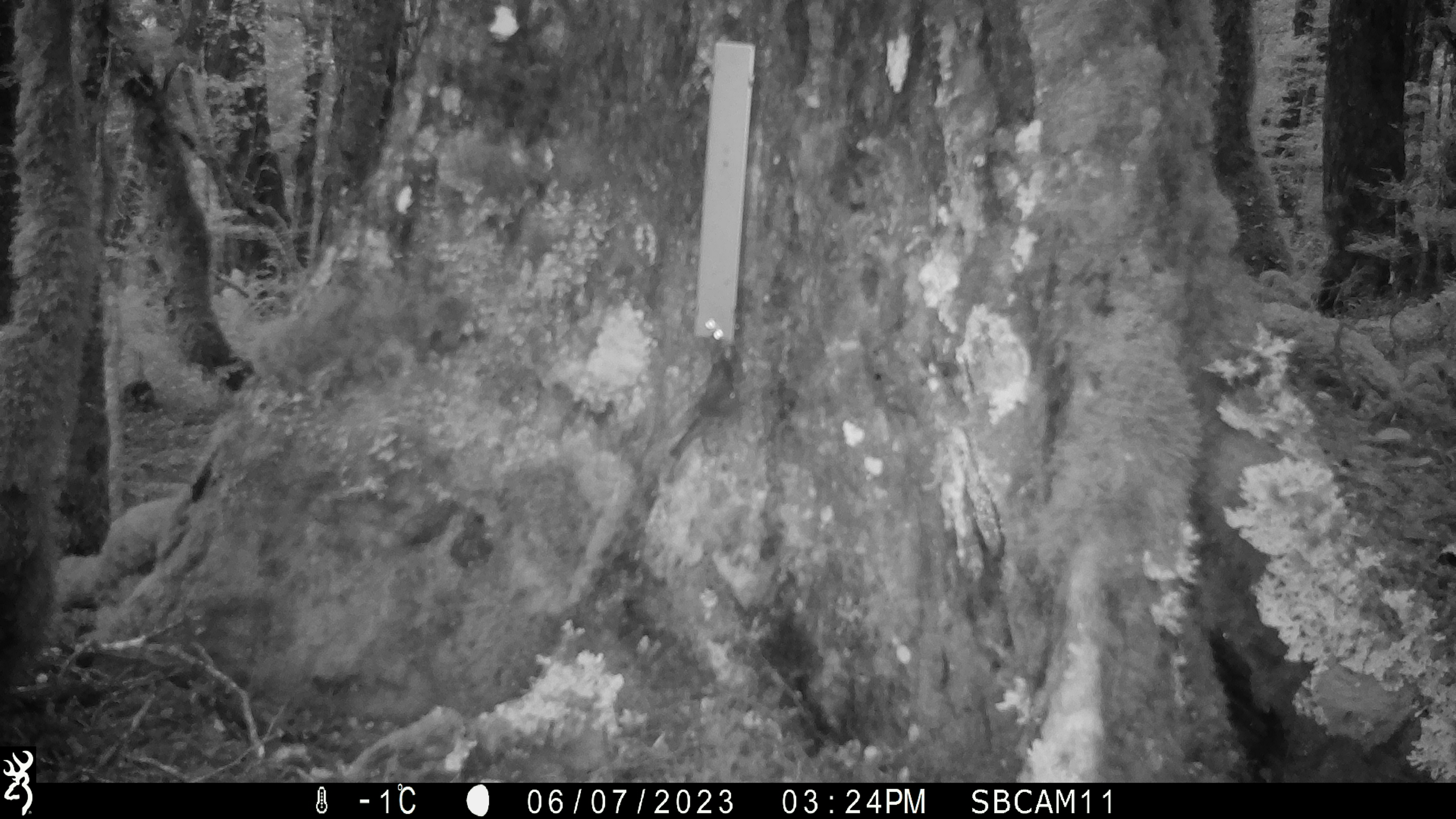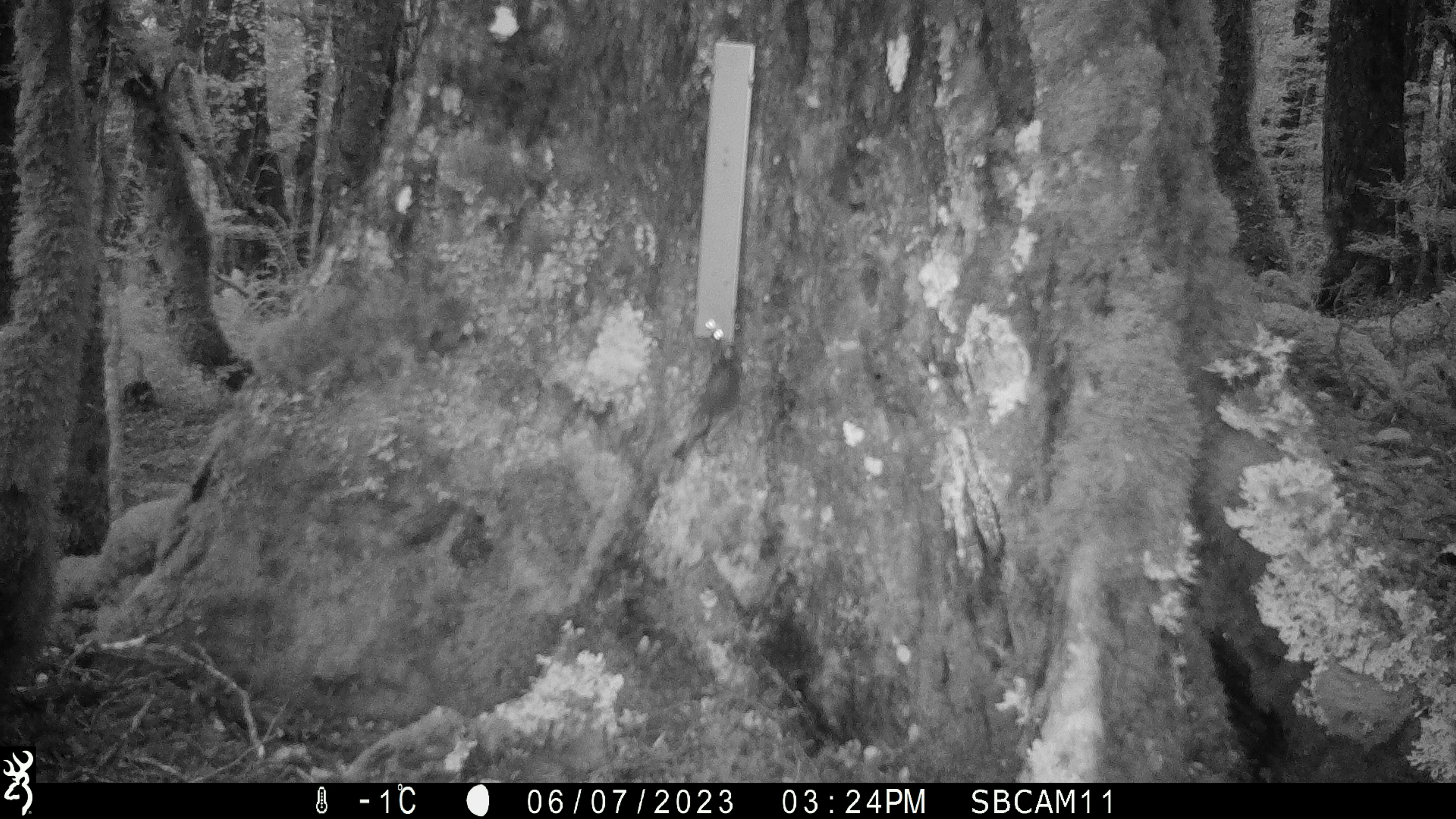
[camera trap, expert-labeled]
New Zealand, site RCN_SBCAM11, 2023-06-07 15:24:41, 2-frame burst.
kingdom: Animalia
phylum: Chordata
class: Aves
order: Passeriformes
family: Petroicidae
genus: Petroica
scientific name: Petroica australis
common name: new zealand robin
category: robin